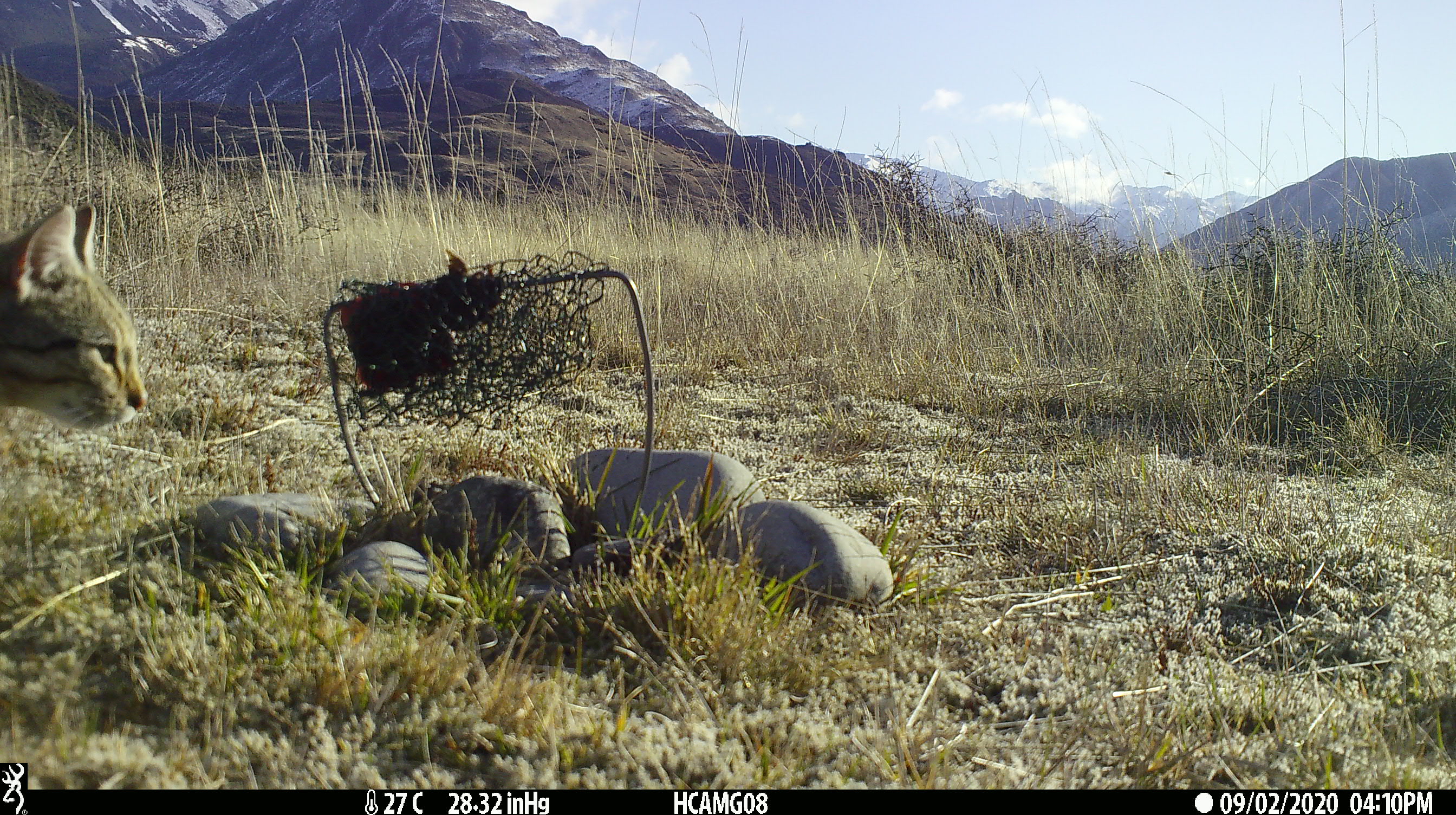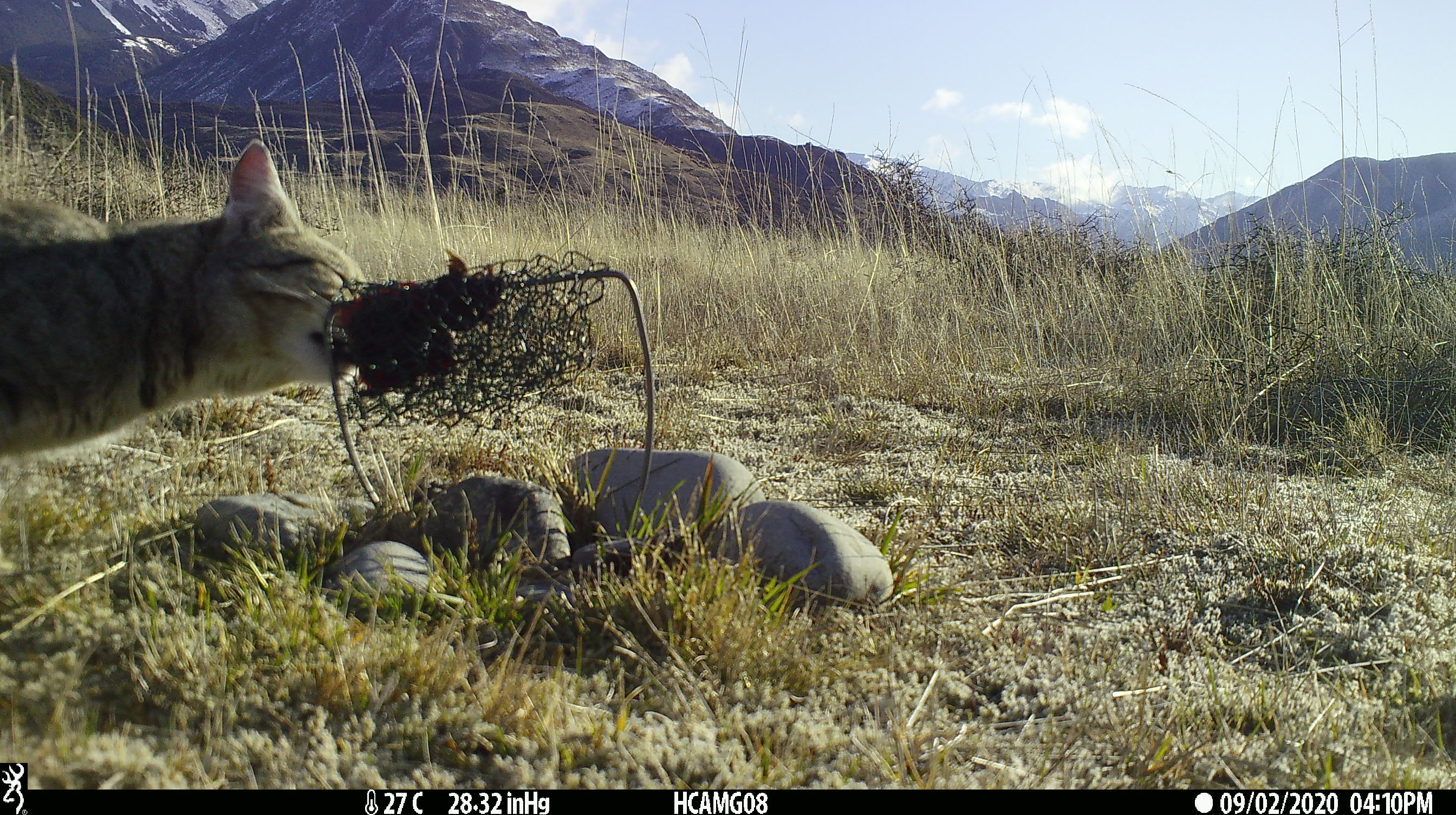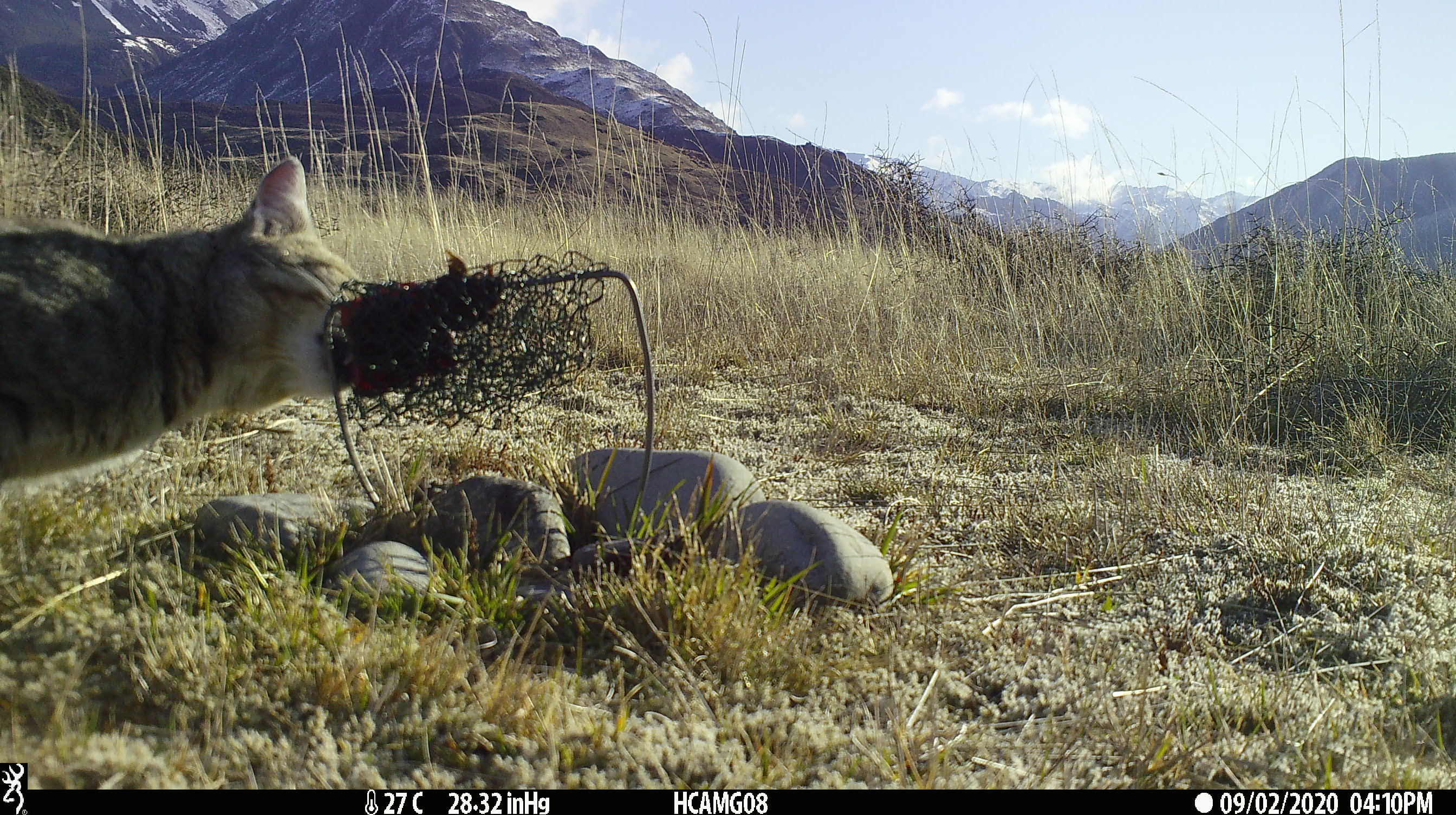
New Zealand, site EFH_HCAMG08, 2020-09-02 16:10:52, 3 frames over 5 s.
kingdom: Animalia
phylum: Chordata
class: Mammalia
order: Carnivora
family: Felidae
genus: Felis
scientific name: Felis catus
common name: domestic cat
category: cat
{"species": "cat (domestic cat) (Felis catus)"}